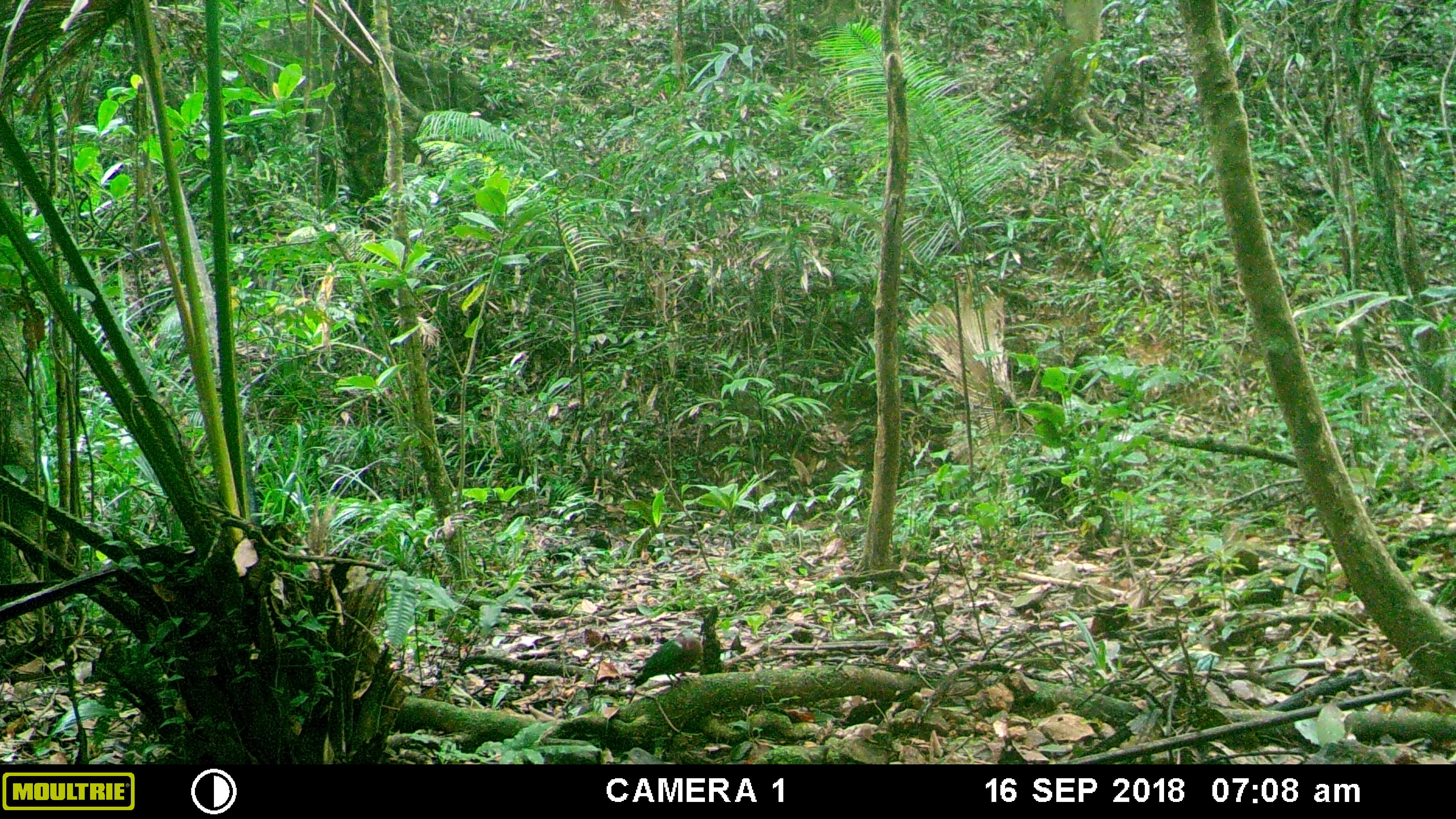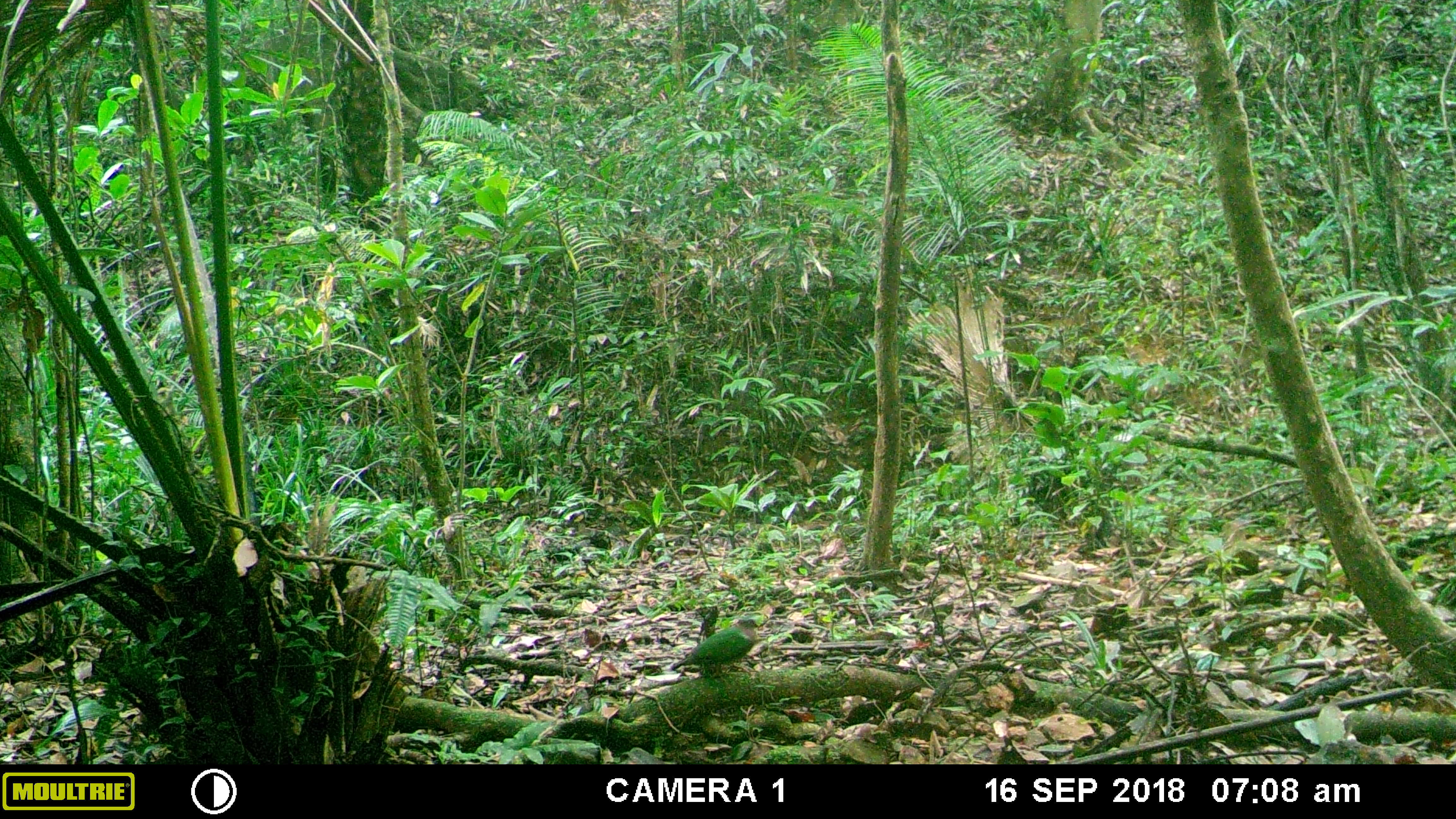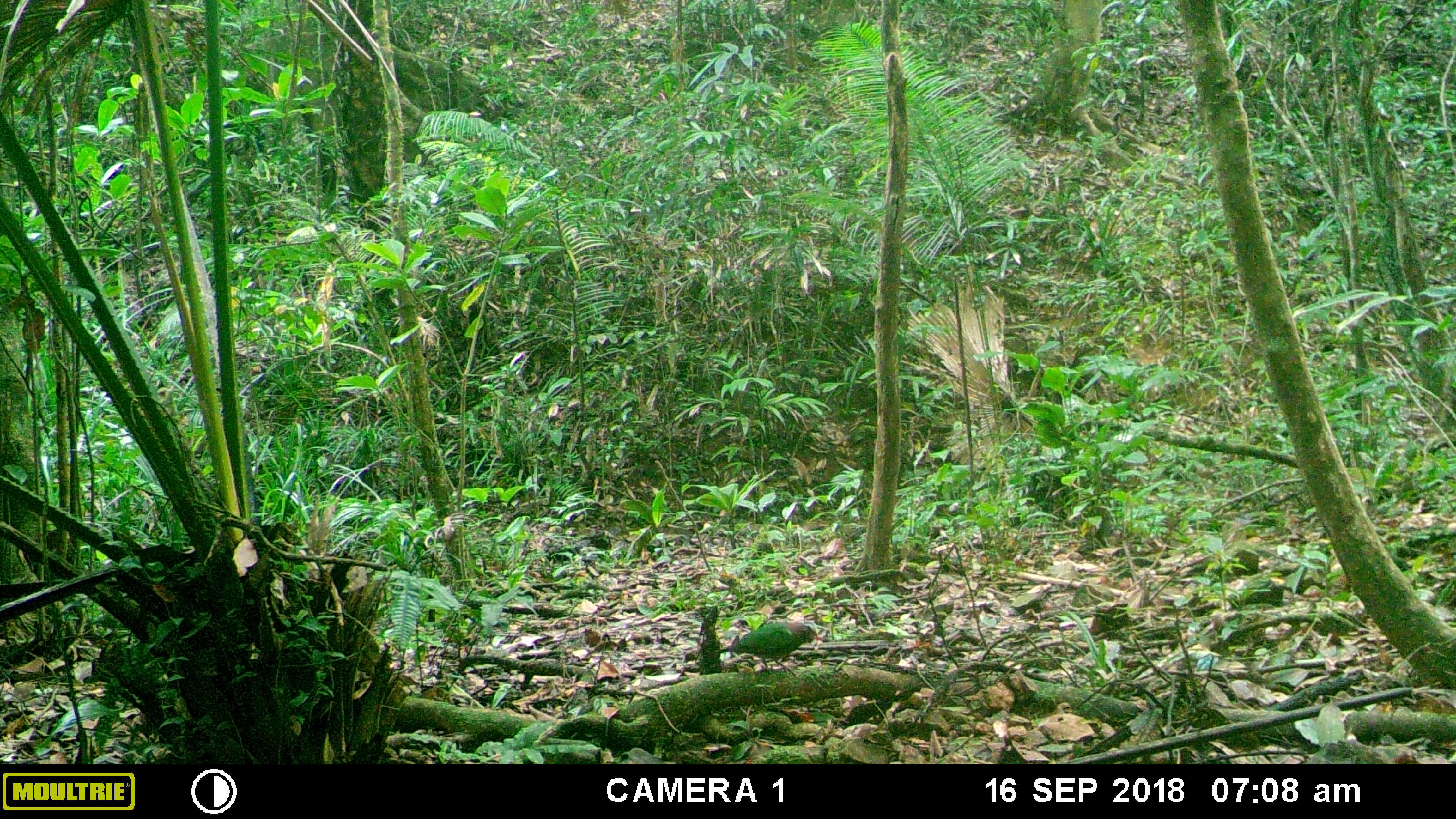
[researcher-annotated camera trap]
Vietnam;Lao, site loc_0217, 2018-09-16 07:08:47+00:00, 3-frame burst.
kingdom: Animalia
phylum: Chordata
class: Aves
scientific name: Aves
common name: bird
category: unidentified bird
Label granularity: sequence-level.